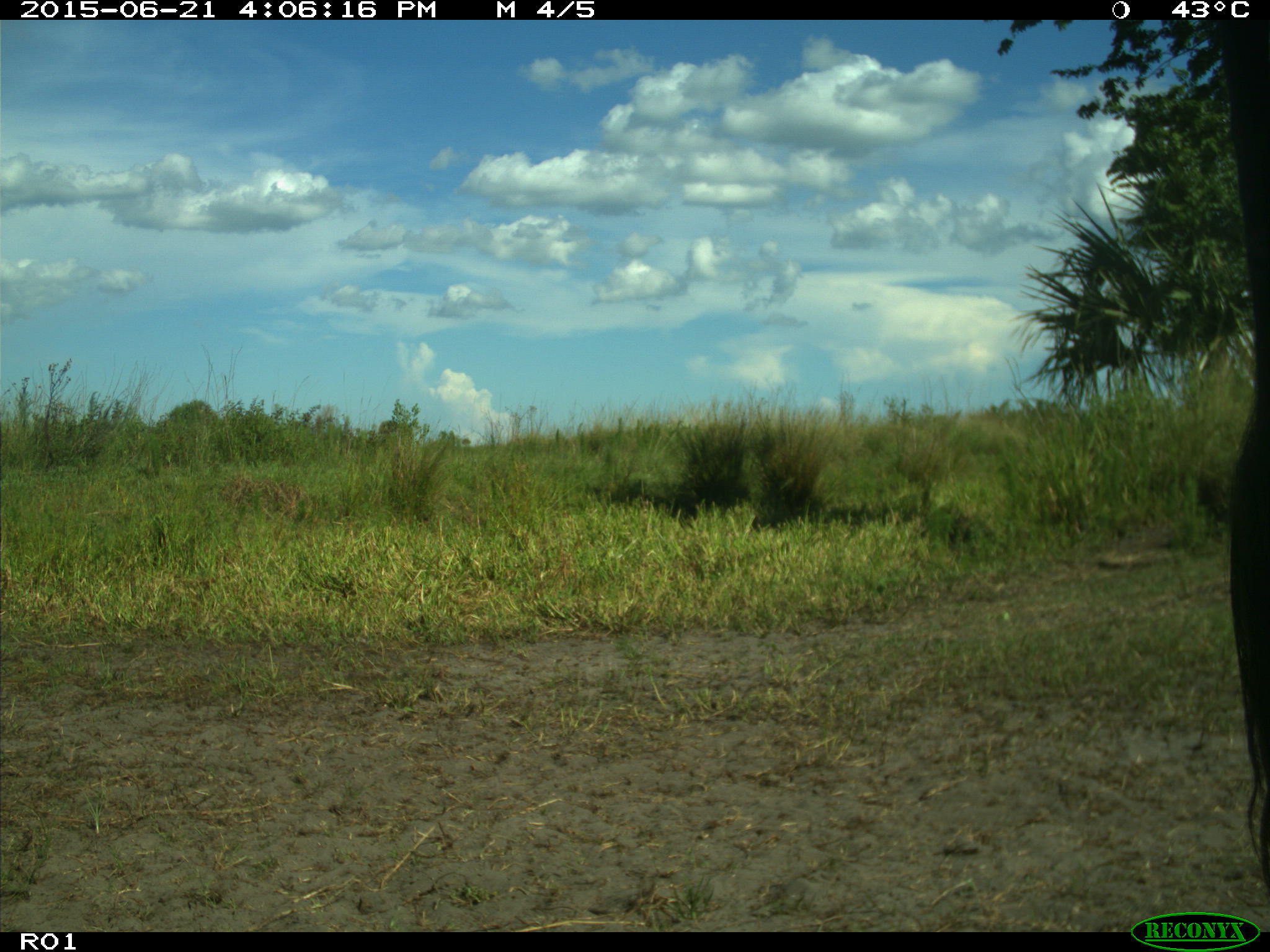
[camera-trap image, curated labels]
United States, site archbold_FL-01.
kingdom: Animalia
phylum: Chordata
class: Mammalia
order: Artiodactyla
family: Bovidae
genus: Bos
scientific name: Bos taurus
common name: domestic cow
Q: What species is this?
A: Bos taurus (domestic cow).